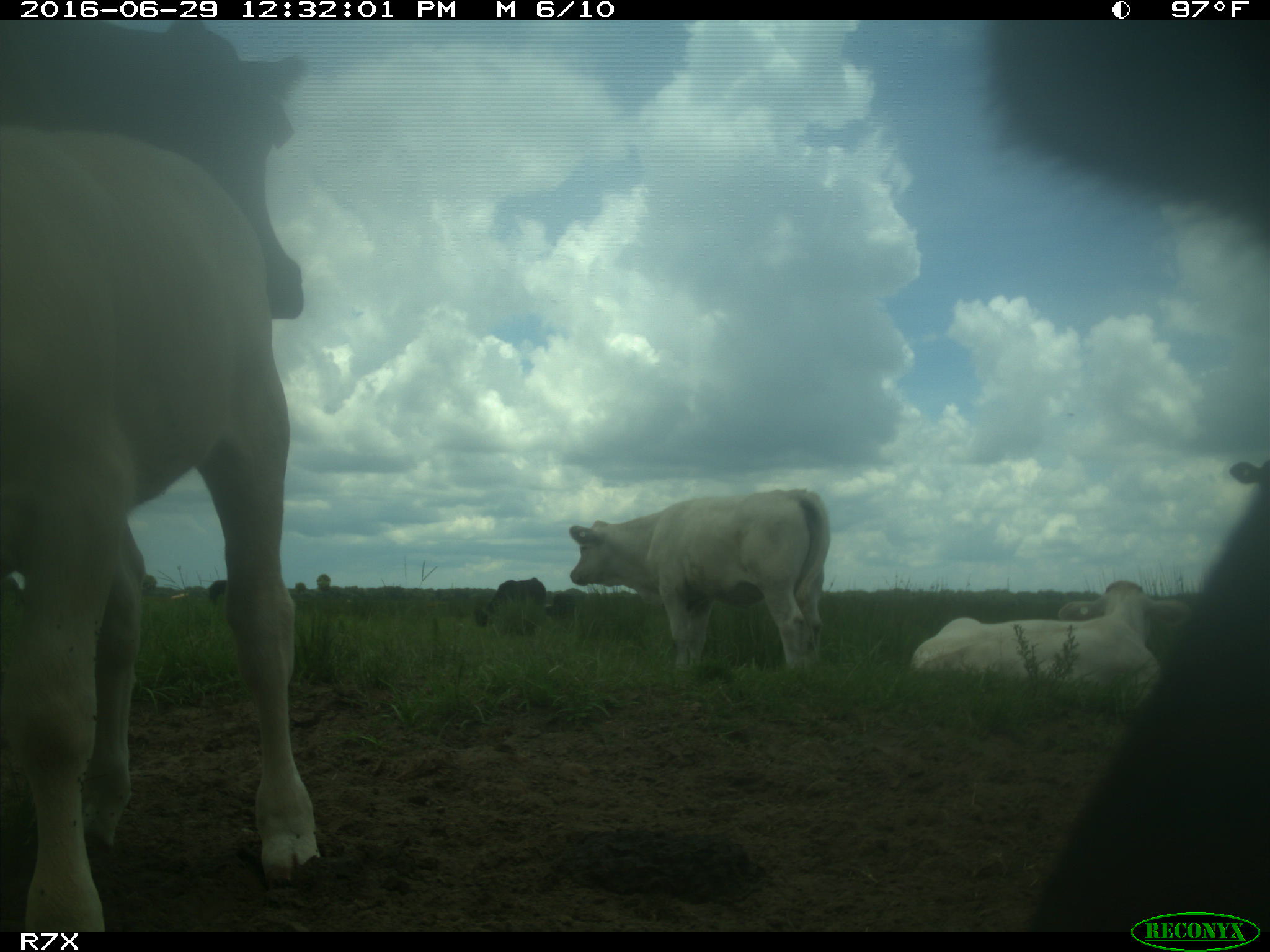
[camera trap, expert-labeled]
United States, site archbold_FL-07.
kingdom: Animalia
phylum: Chordata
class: Mammalia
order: Artiodactyla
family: Bovidae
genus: Bos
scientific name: Bos taurus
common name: domestic cow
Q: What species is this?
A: Bos taurus (domestic cow).